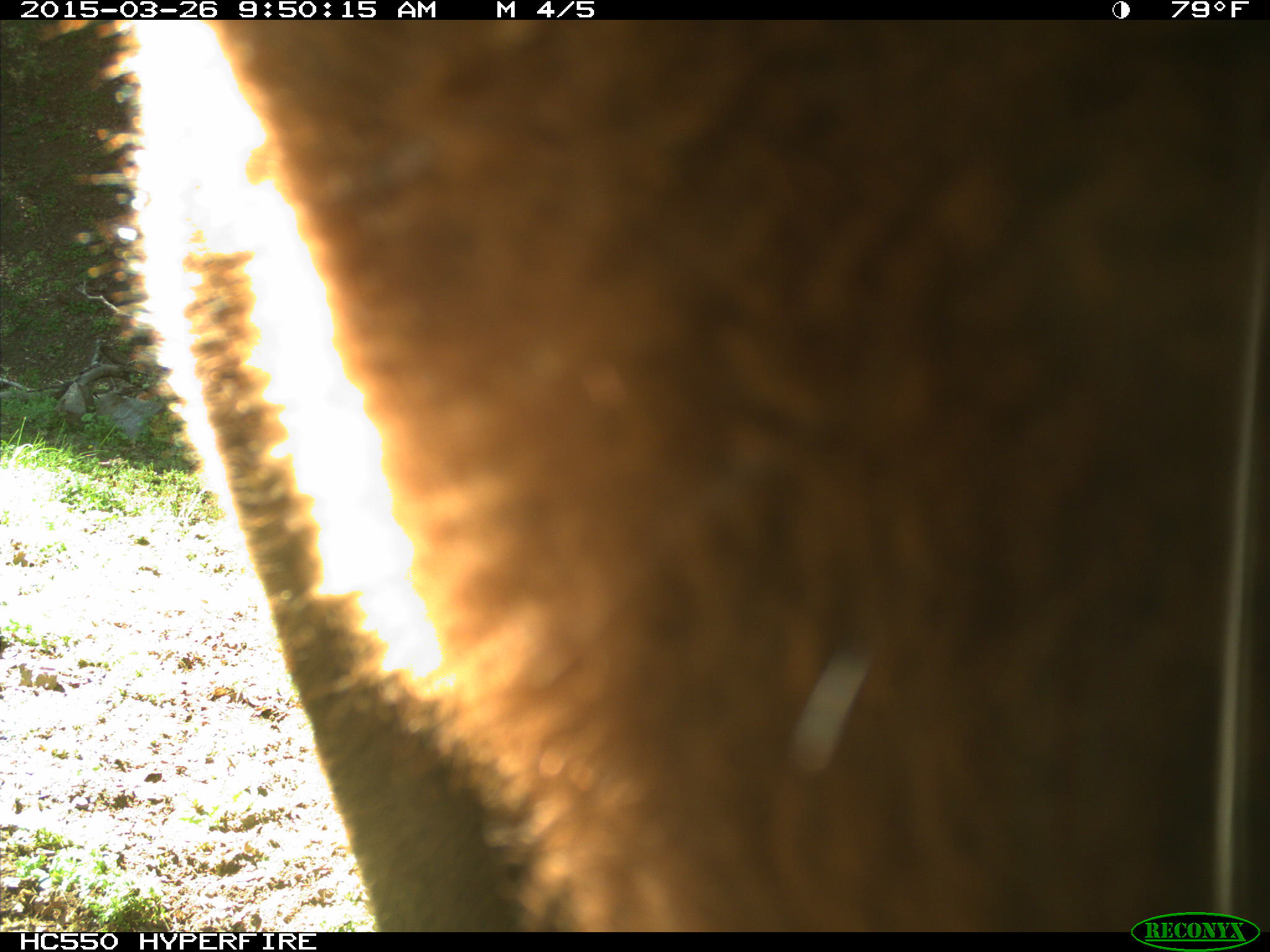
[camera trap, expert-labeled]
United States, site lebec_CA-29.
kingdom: Animalia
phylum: Chordata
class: Mammalia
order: Artiodactyla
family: Bovidae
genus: Bos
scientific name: Bos taurus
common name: domestic cow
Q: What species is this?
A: Bos taurus (domestic cow).